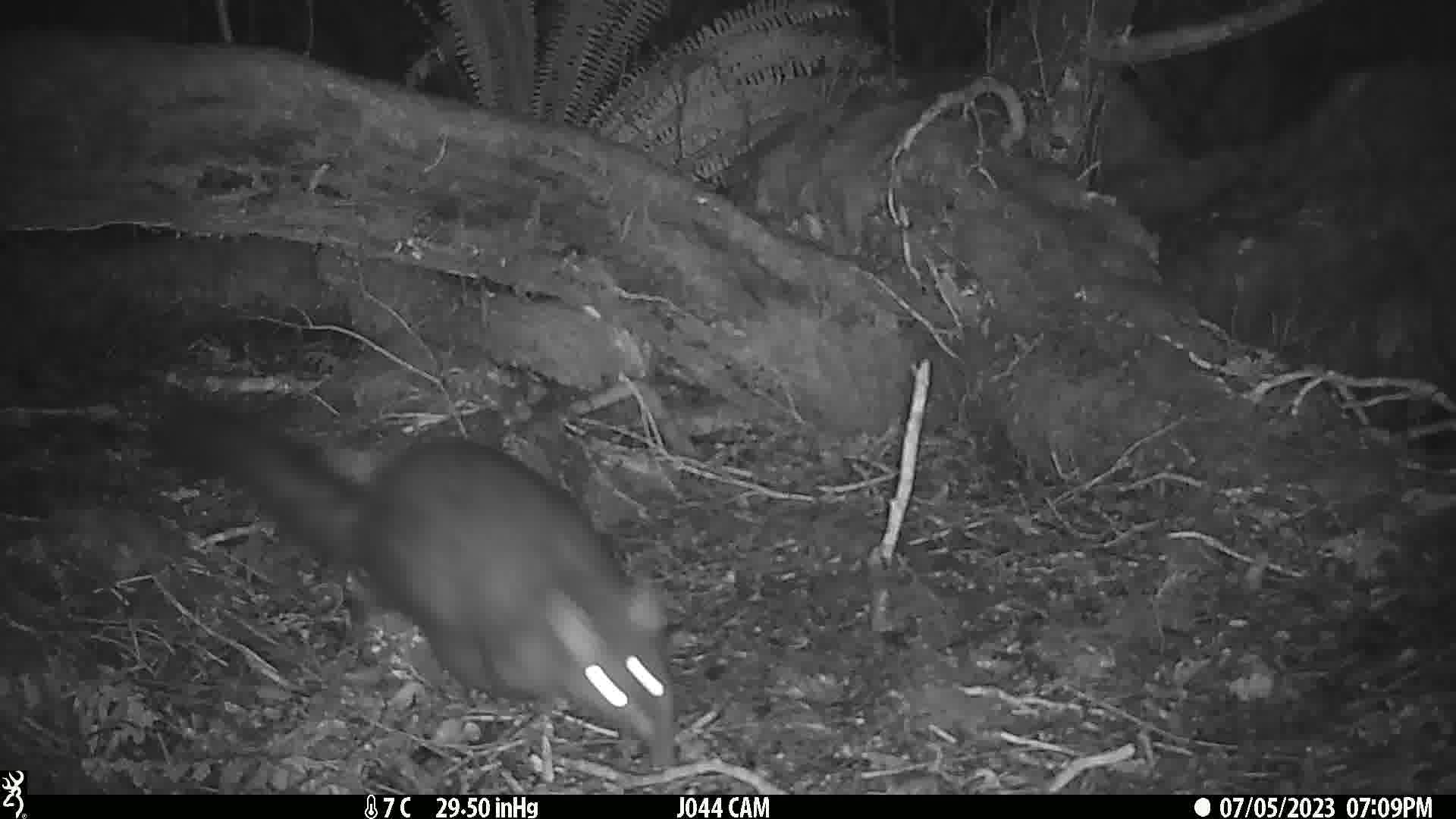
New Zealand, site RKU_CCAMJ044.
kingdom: Animalia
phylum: Chordata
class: Mammalia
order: Diprotodontia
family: Phalangeridae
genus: Trichosurus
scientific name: Trichosurus vulpecula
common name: common brushtail possum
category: possum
Possum (common brushtail possum) (Trichosurus vulpecula).